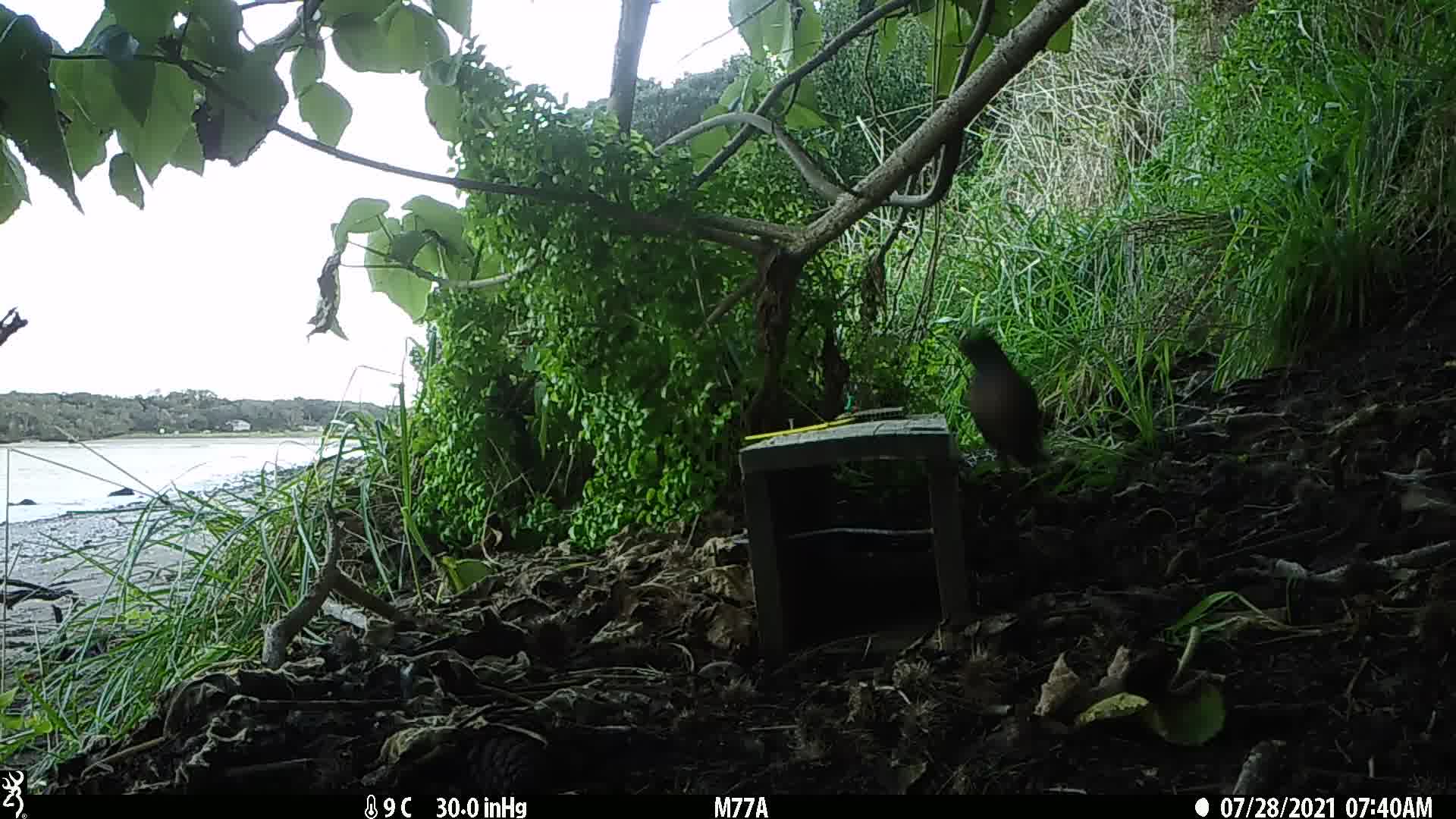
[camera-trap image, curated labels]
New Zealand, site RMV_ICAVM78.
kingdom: Animalia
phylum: Chordata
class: Aves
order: Passeriformes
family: Sturnidae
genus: Acridotheres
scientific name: Acridotheres tristis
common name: common myna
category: myna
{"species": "myna (common myna) (Acridotheres tristis)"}